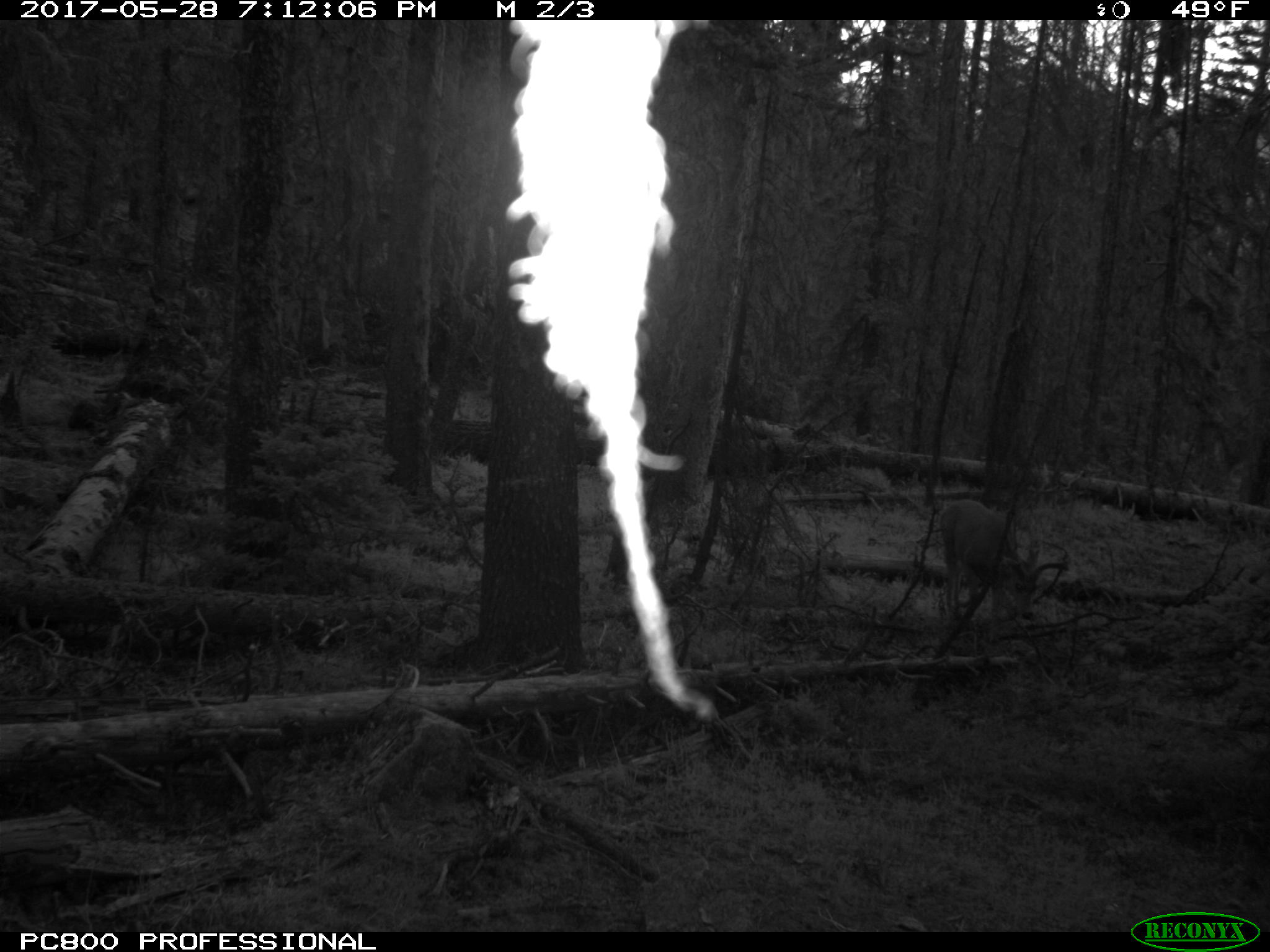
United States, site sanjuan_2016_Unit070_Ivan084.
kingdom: Animalia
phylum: Chordata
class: Mammalia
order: Artiodactyla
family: Cervidae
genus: Odocoileus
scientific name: Odocoileus hemionus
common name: mule deer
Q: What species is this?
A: Odocoileus hemionus (mule deer).